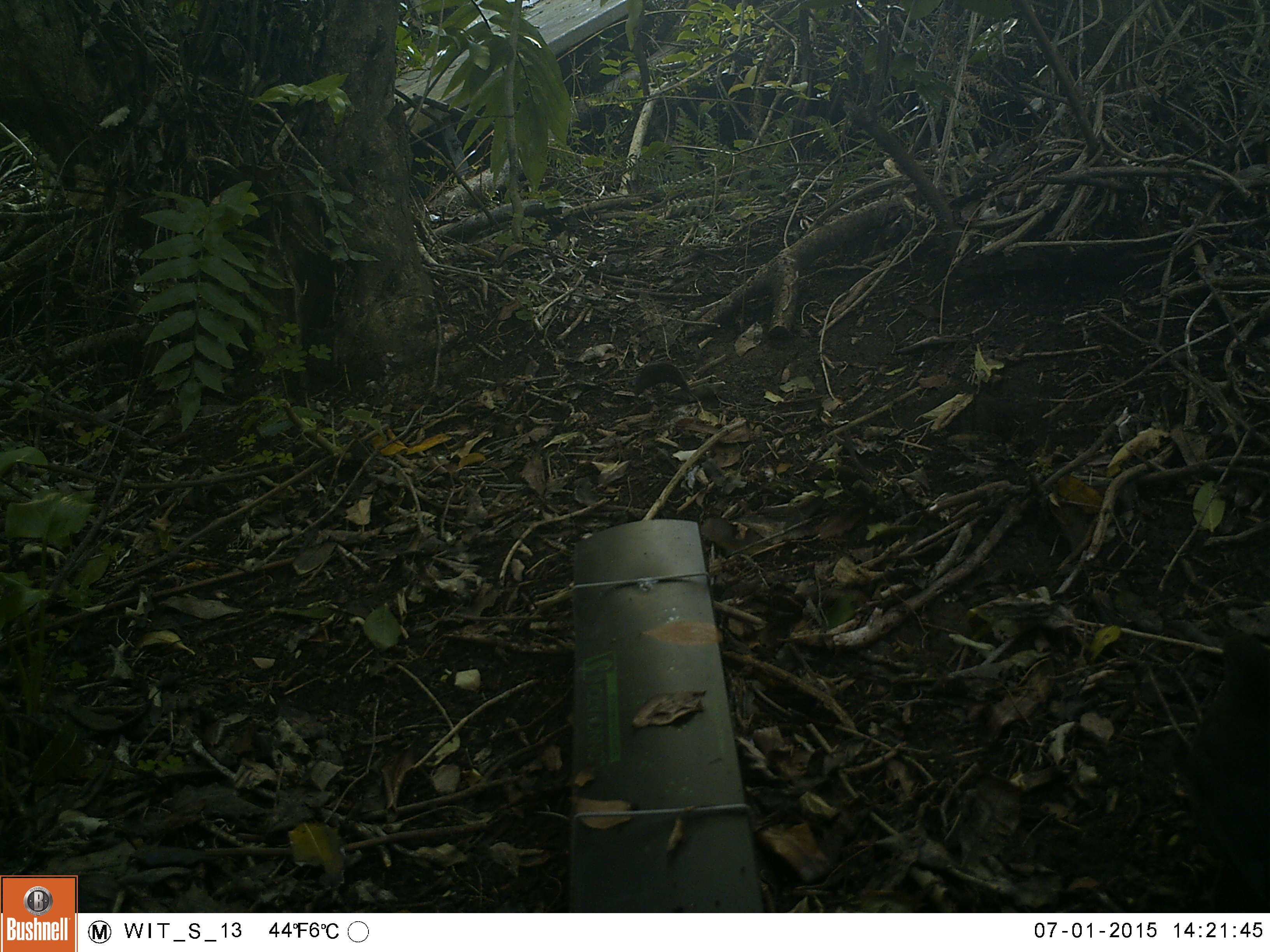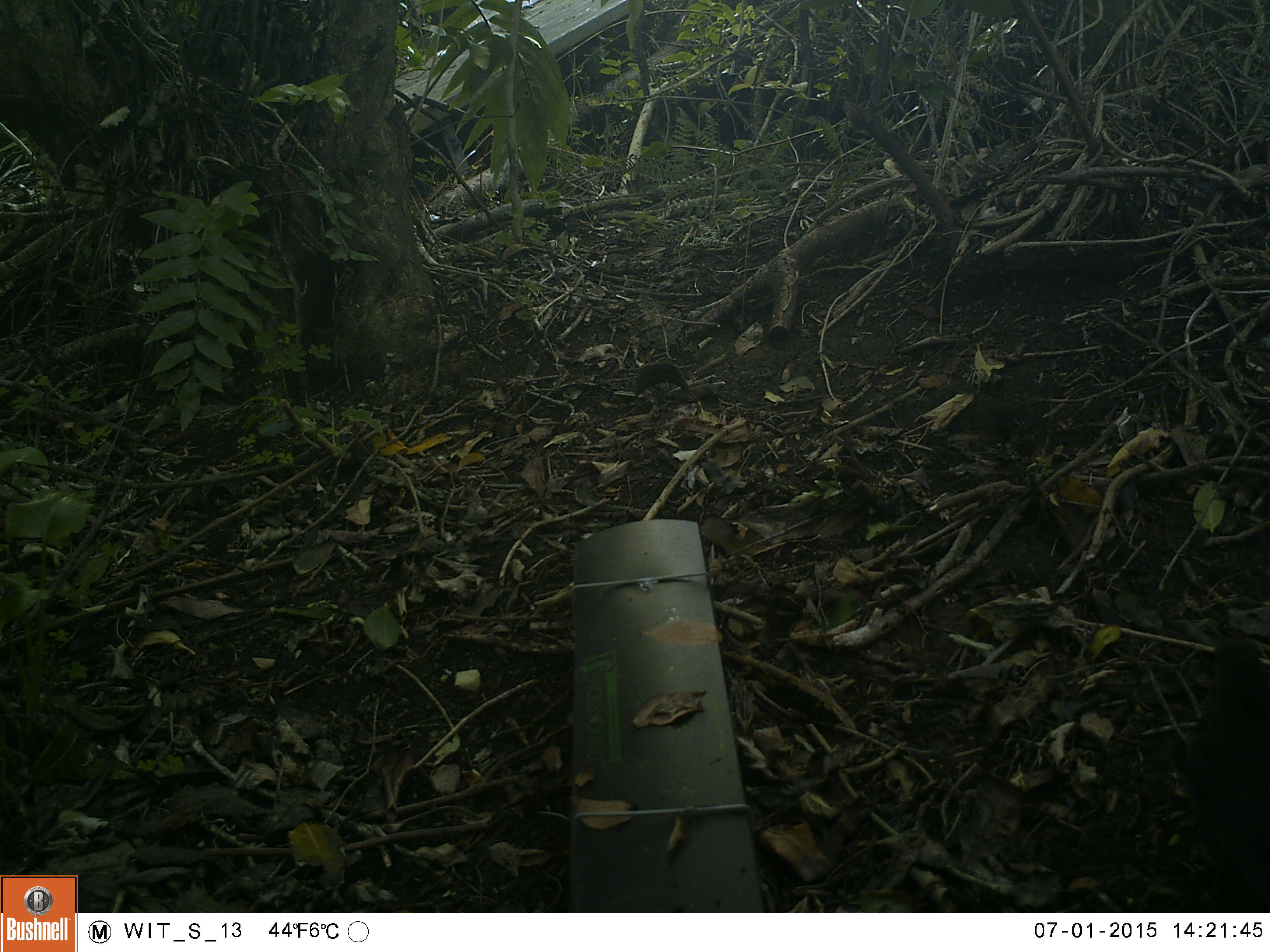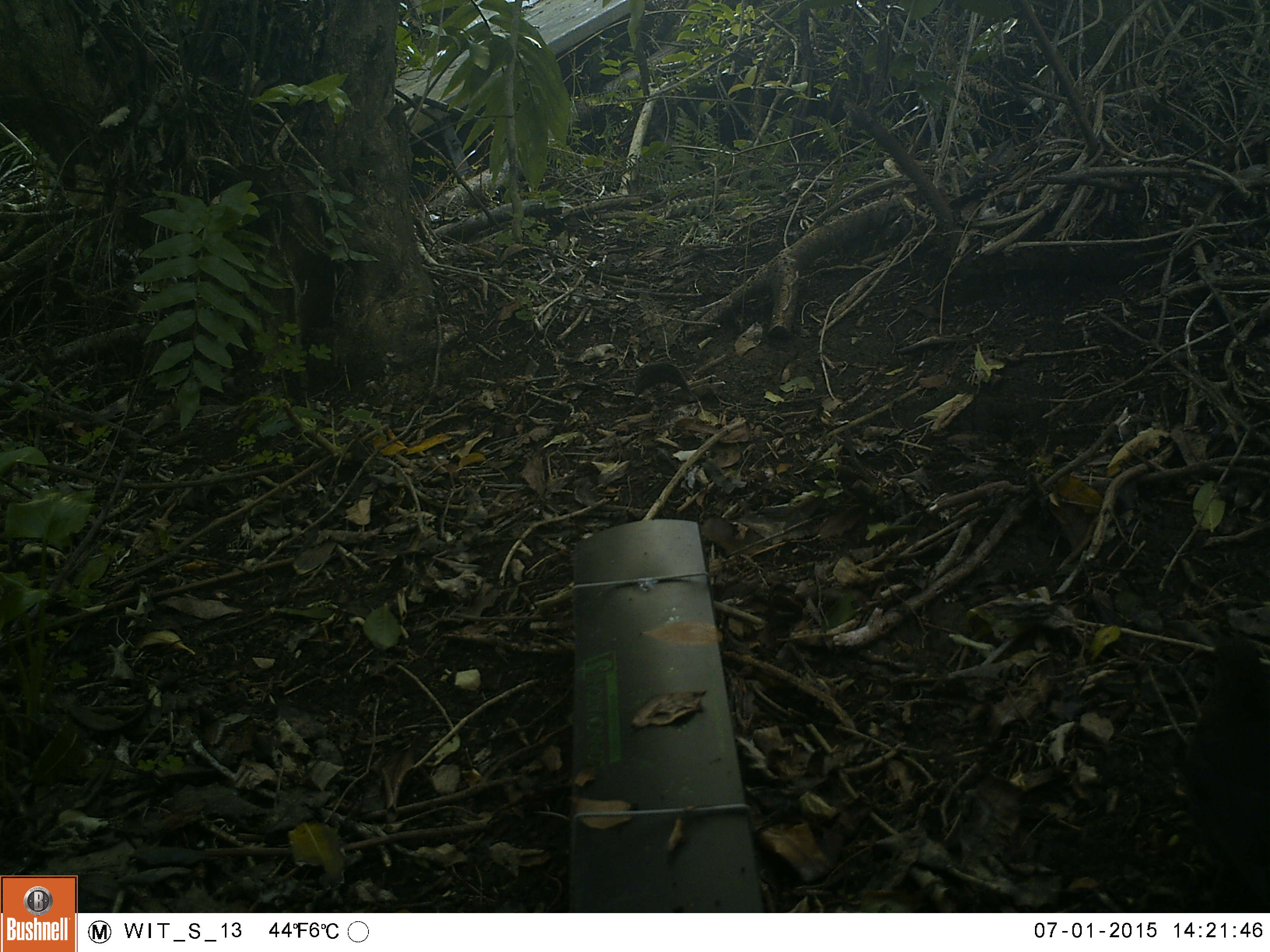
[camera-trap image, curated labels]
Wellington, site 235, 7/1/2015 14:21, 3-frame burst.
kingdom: Animalia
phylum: Chordata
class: Aves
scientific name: Aves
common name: bird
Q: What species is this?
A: Bird (Aves).